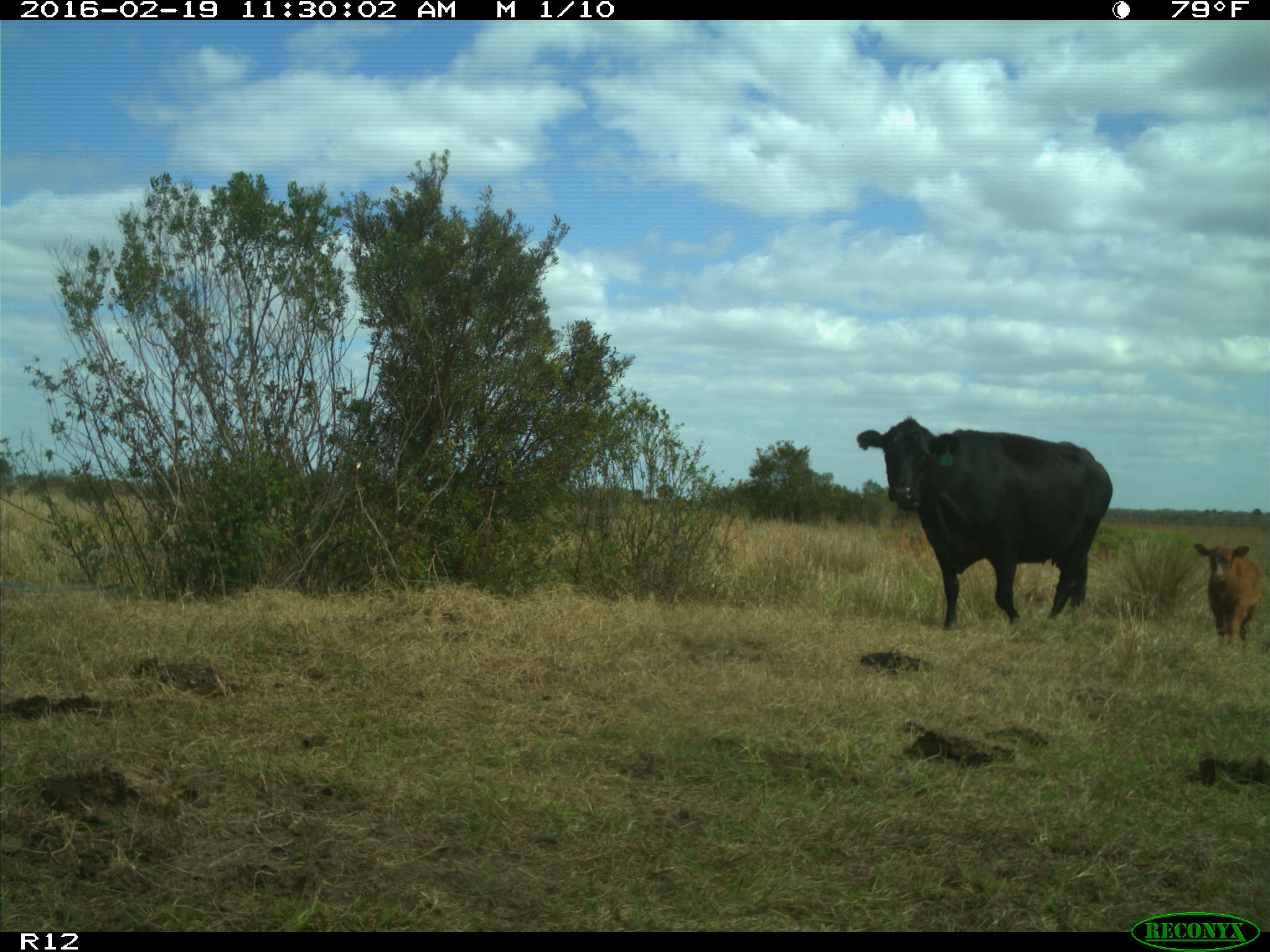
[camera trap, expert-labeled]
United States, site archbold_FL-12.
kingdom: Animalia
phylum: Chordata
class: Mammalia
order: Artiodactyla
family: Bovidae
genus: Bos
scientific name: Bos taurus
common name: domestic cow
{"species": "Bos taurus (domestic cow)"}